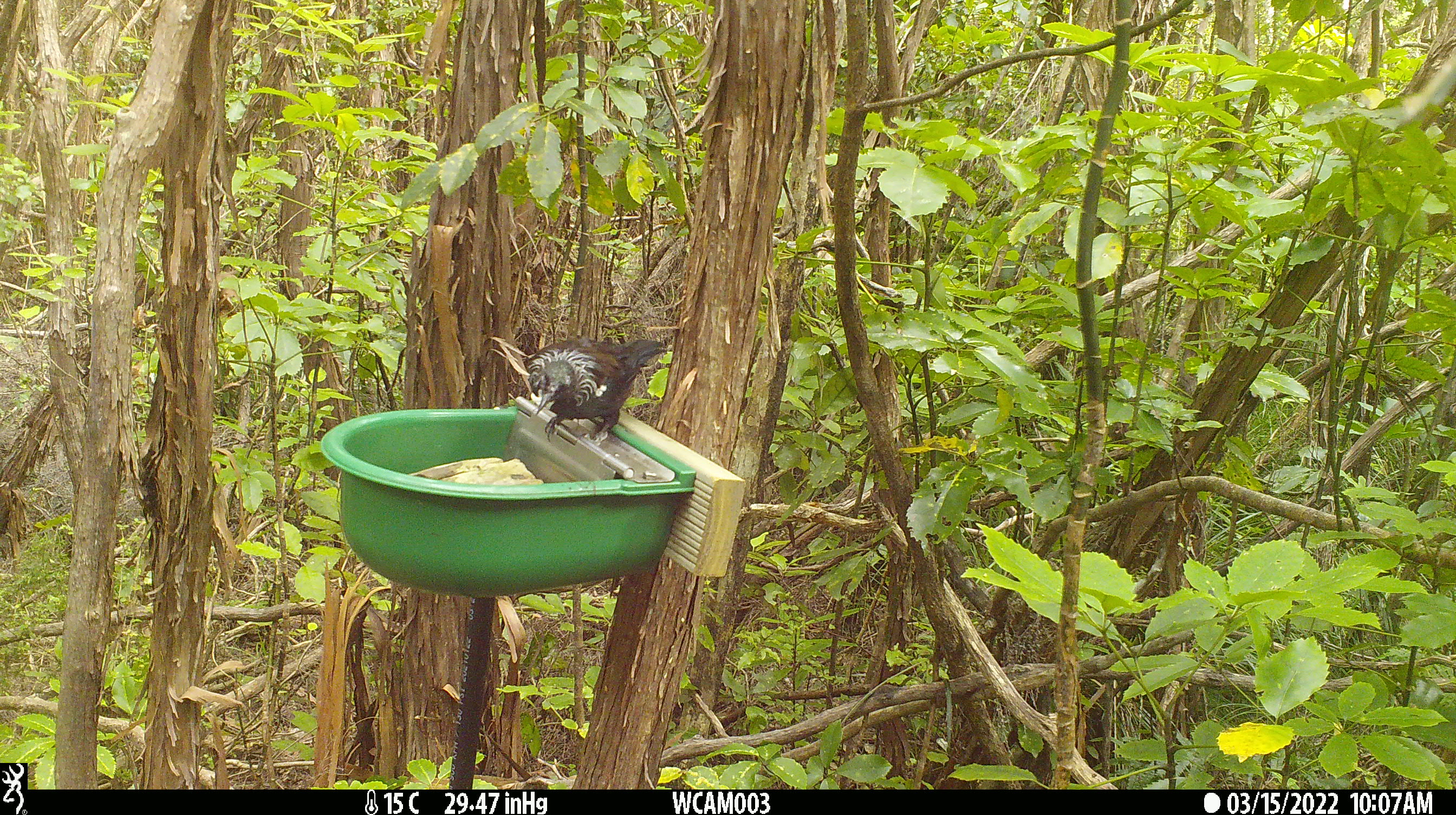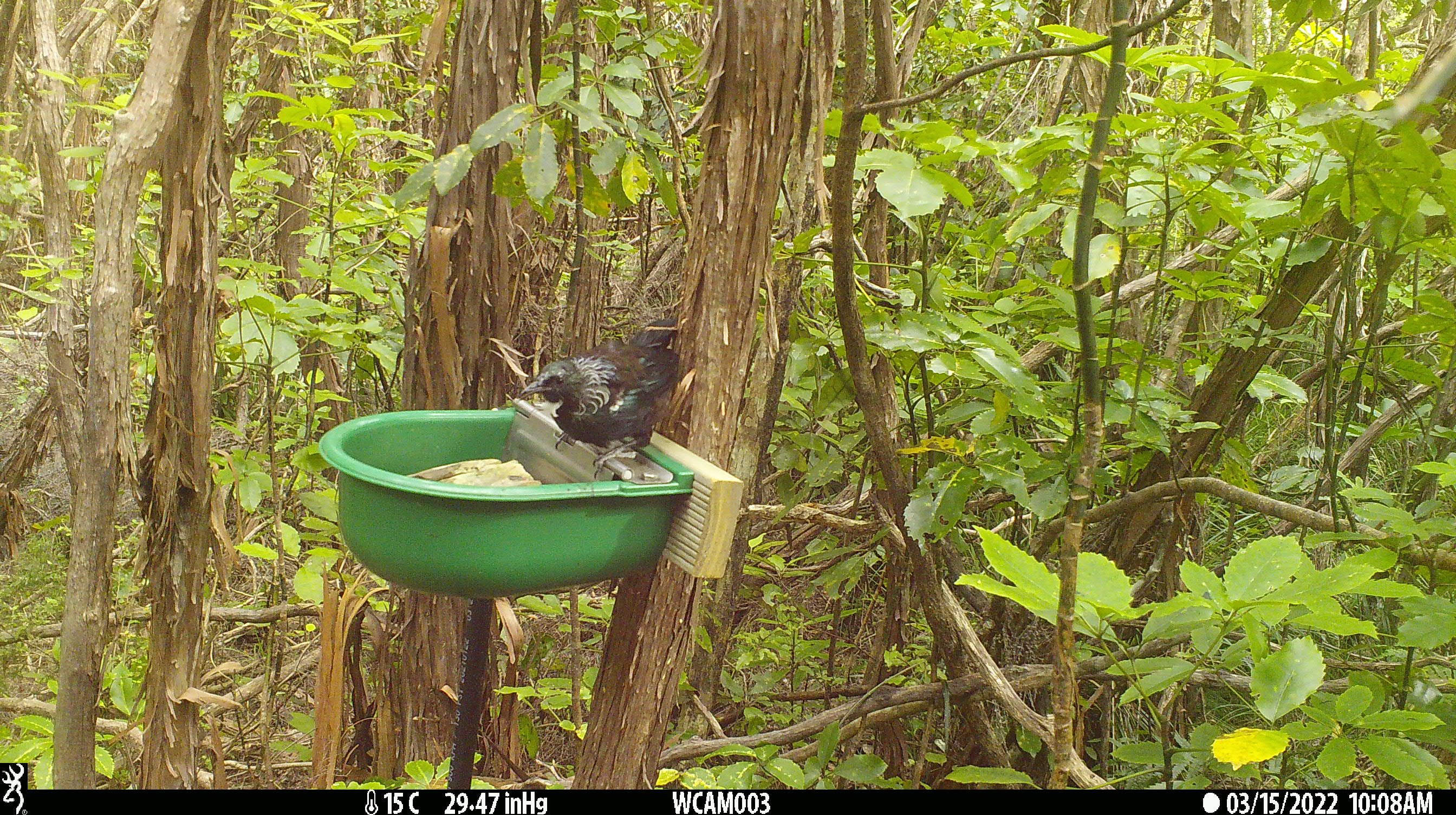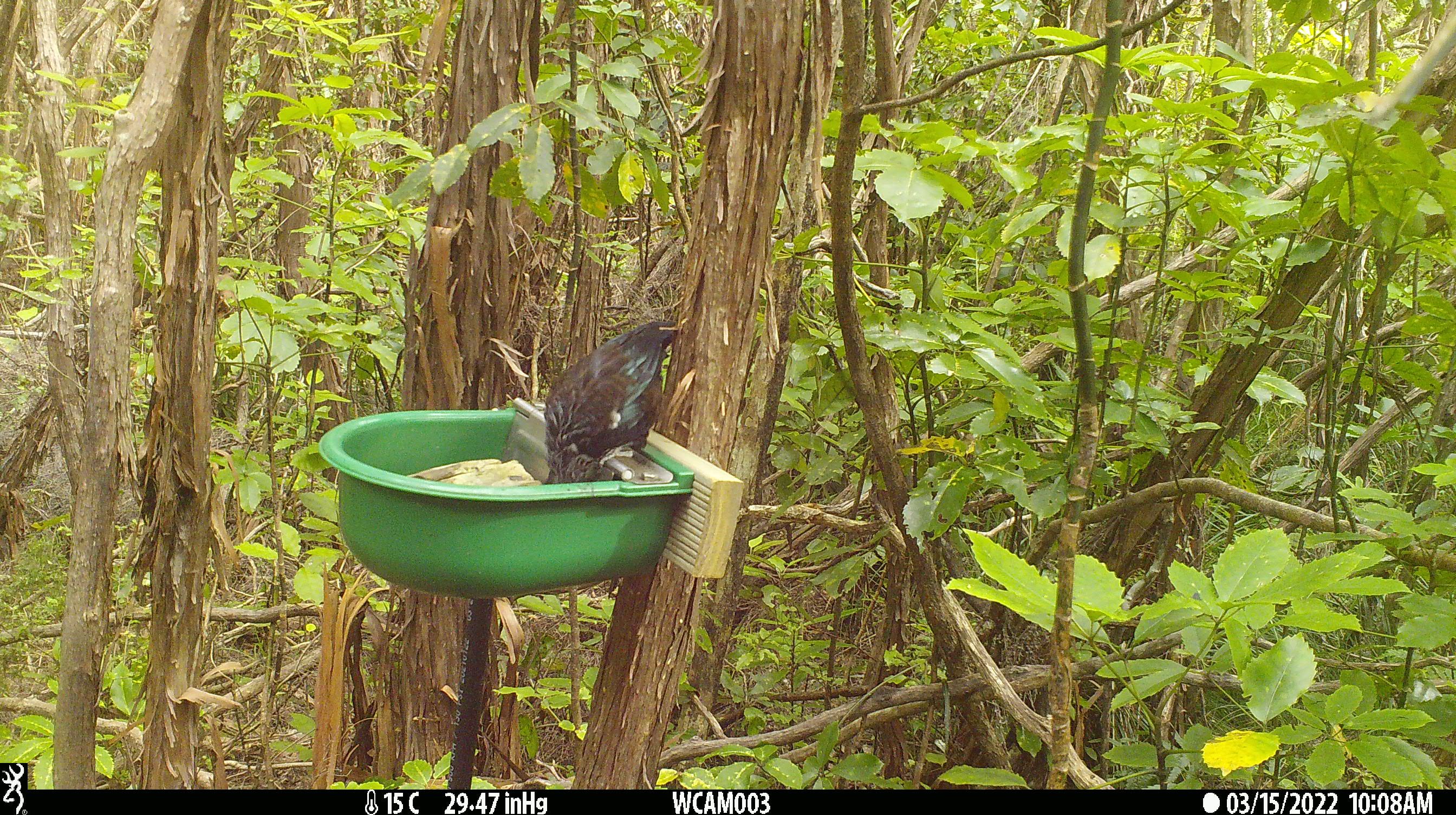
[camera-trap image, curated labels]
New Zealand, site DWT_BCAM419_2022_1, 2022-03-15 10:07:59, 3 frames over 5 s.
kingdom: Animalia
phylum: Chordata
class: Aves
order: Passeriformes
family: Meliphagidae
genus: Prosthemadera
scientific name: Prosthemadera novaeseelandiae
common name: tui